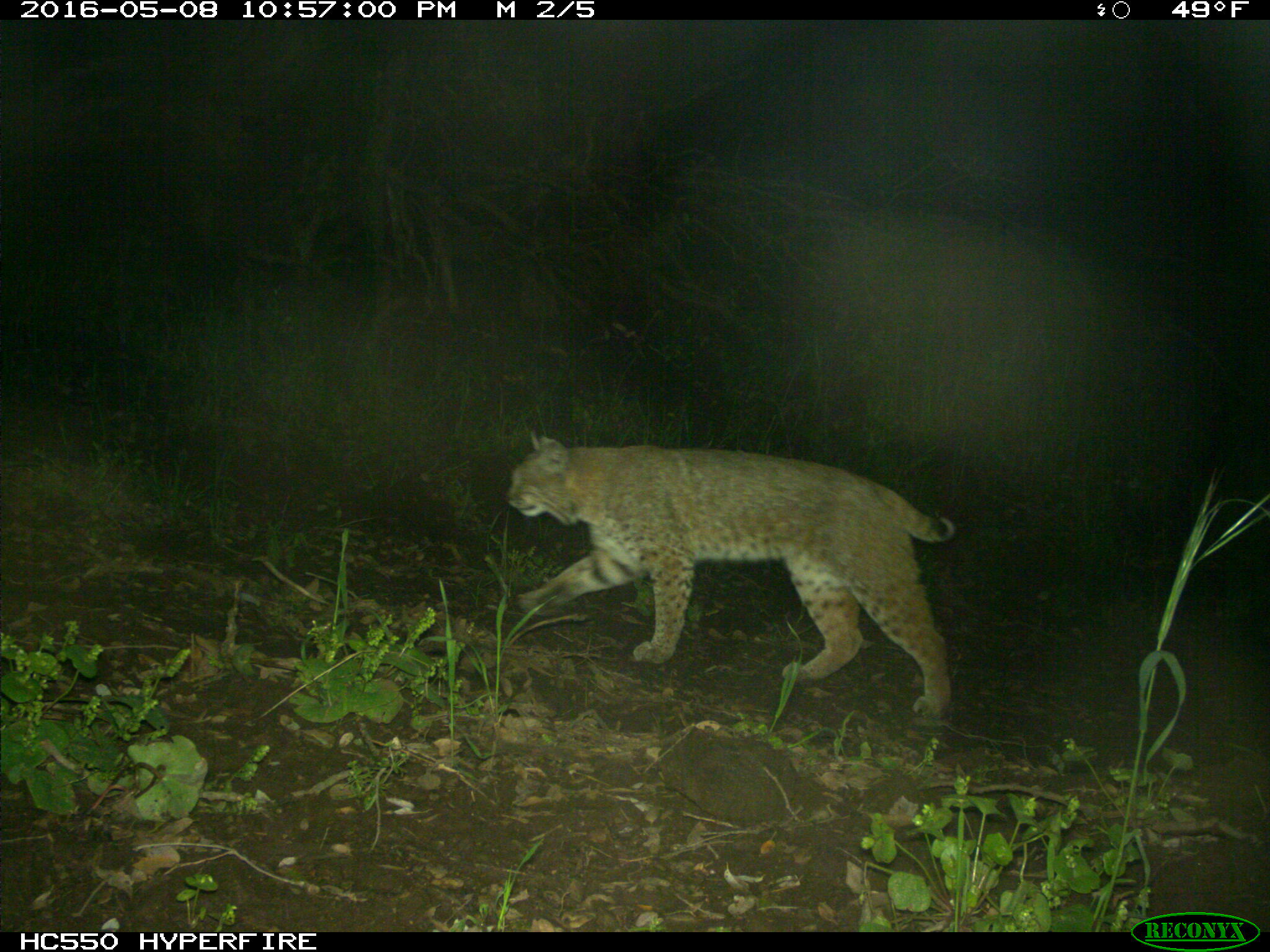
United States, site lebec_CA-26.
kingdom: Animalia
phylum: Chordata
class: Mammalia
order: Carnivora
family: Felidae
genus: Lynx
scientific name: Lynx rufus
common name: bobcat